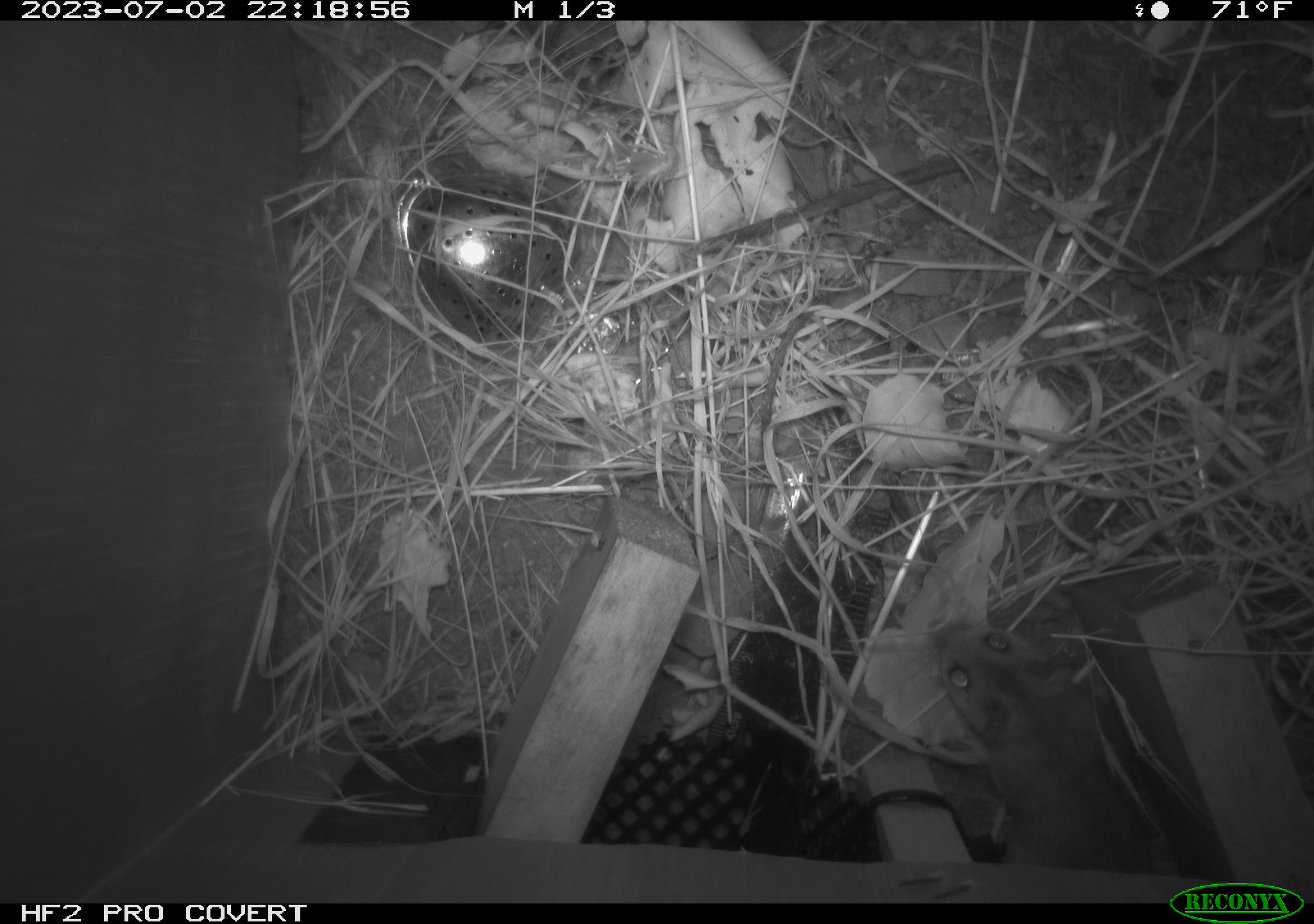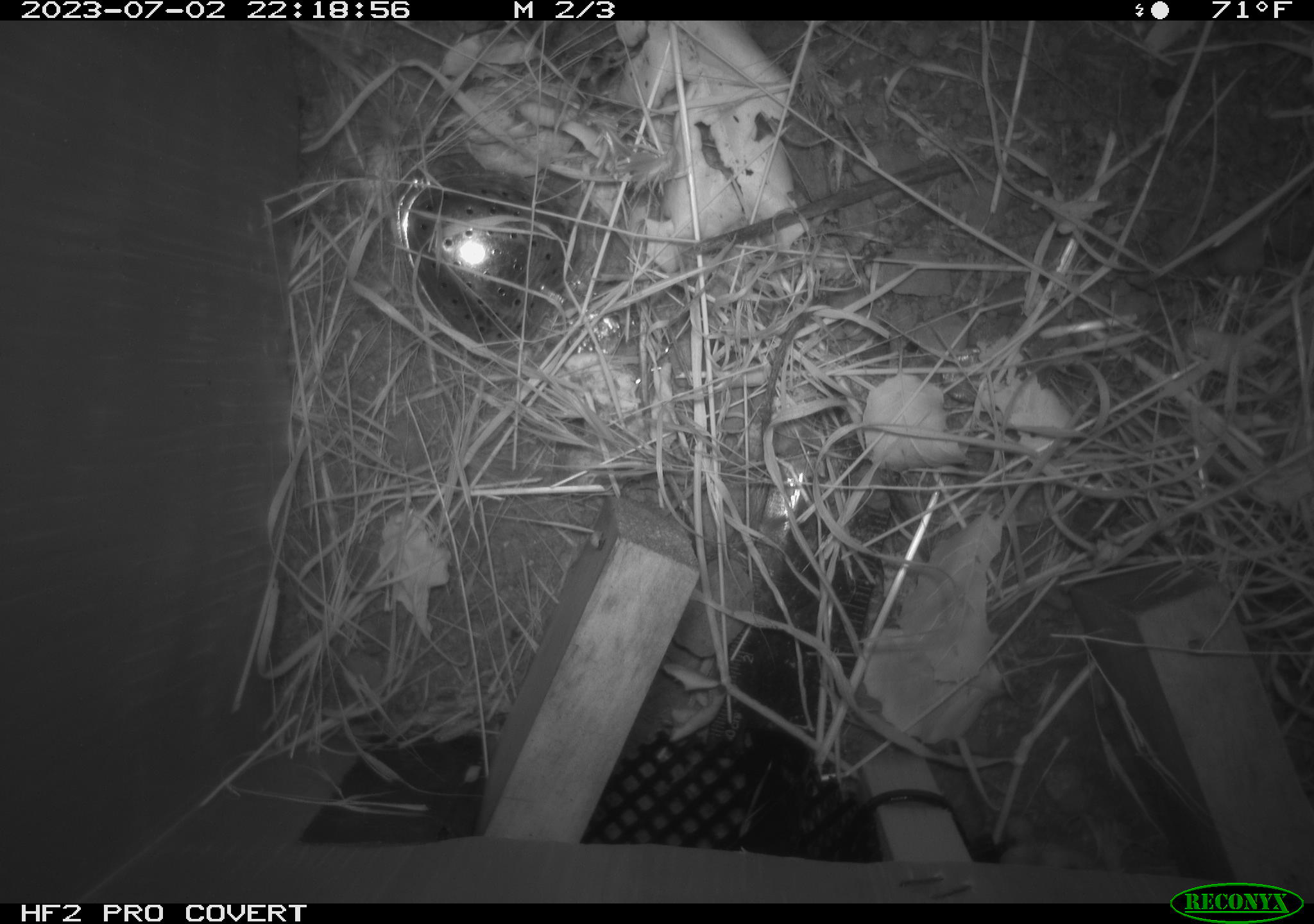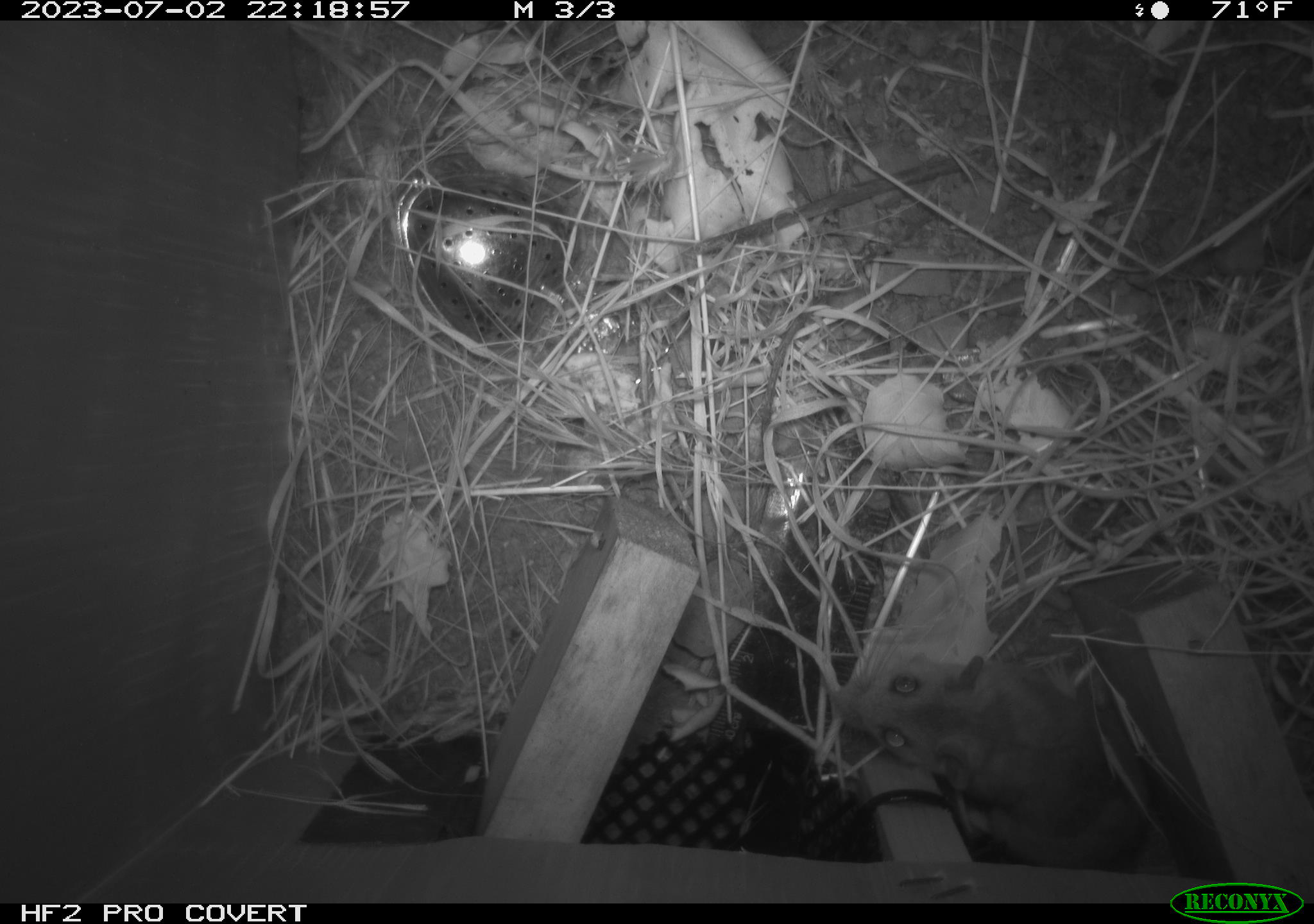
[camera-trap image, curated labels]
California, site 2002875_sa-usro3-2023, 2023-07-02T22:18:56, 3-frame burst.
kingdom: Animalia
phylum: Chordata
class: Mammalia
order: Rodentia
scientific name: Rodentia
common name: mouse species